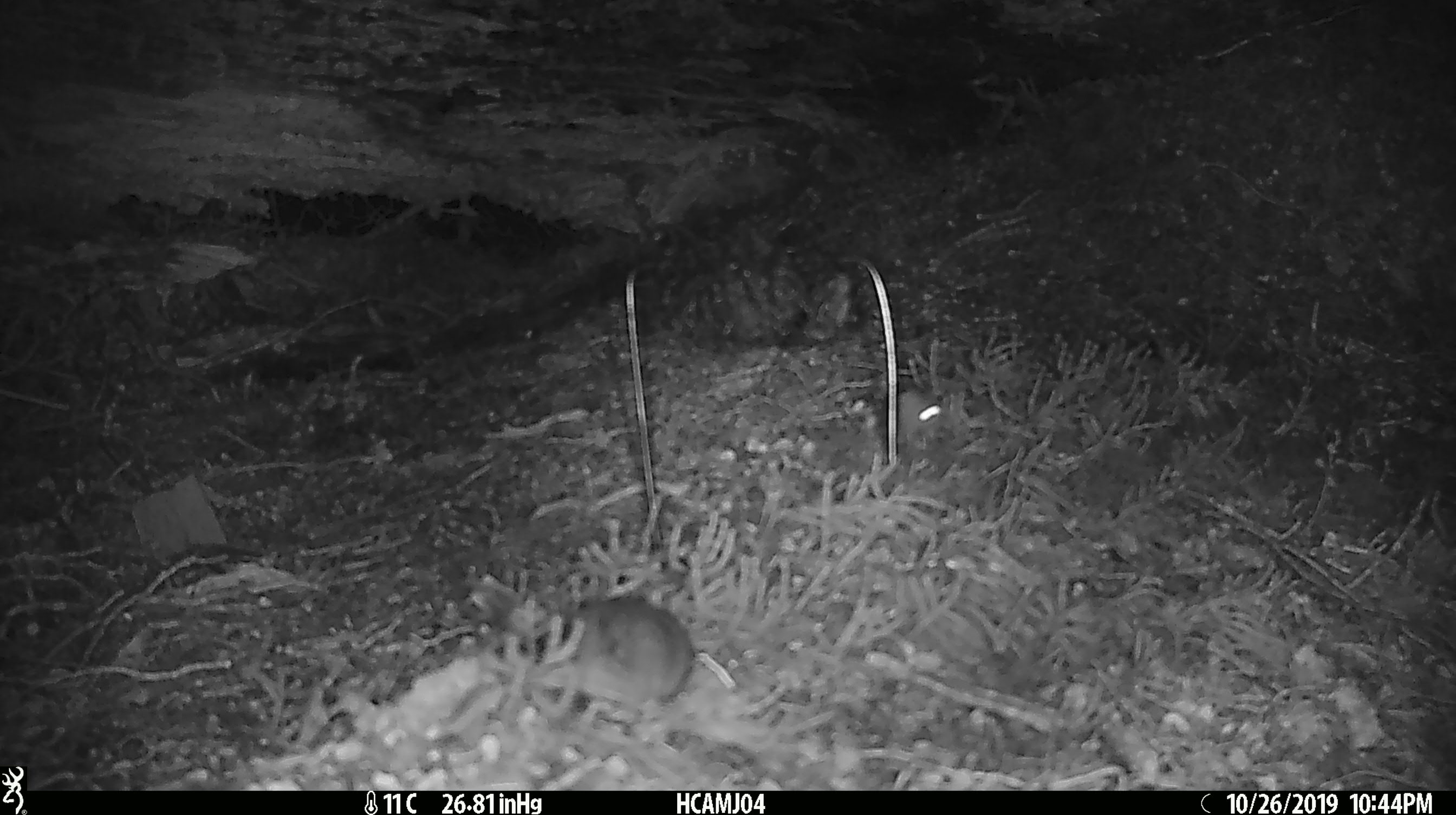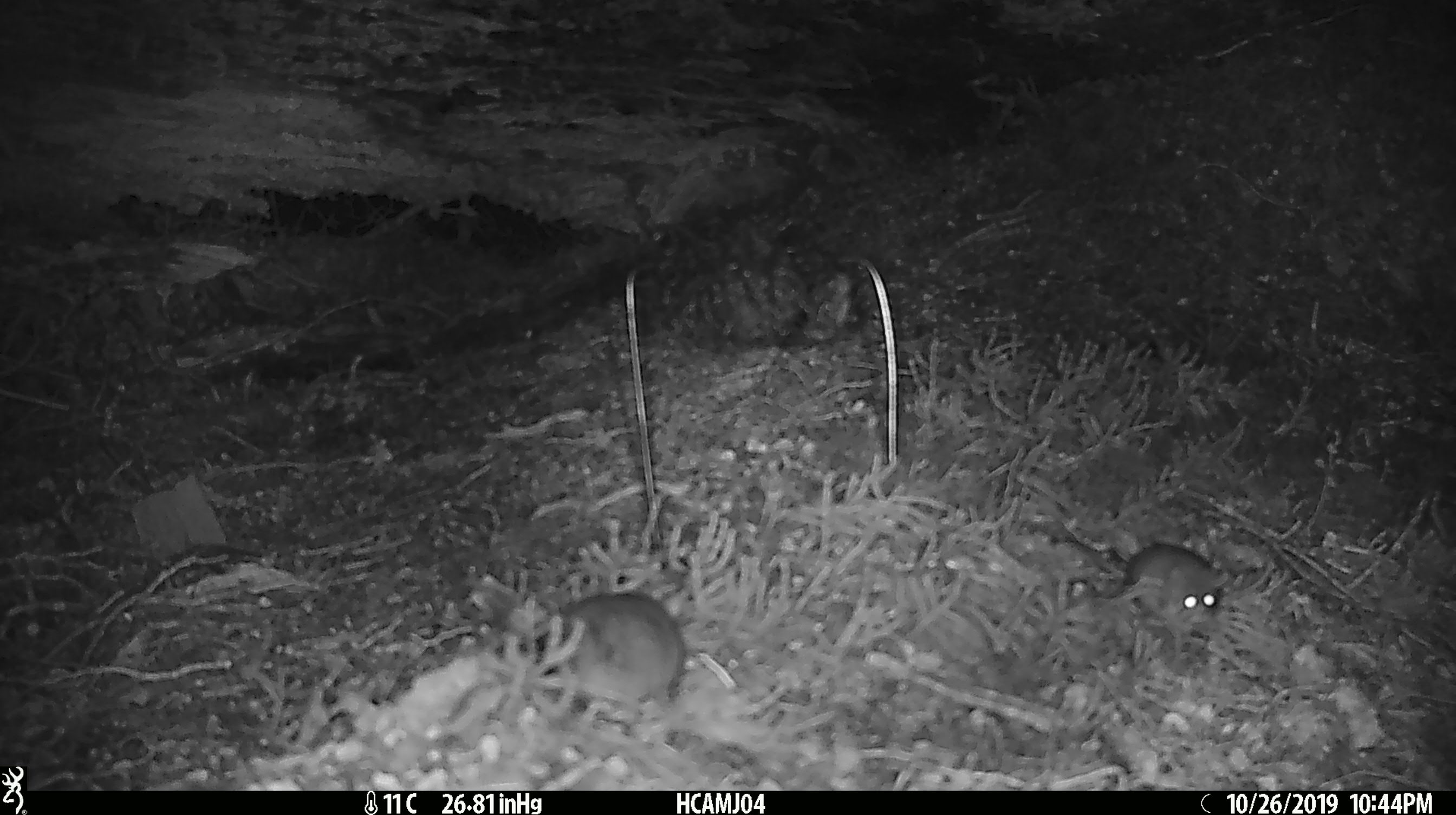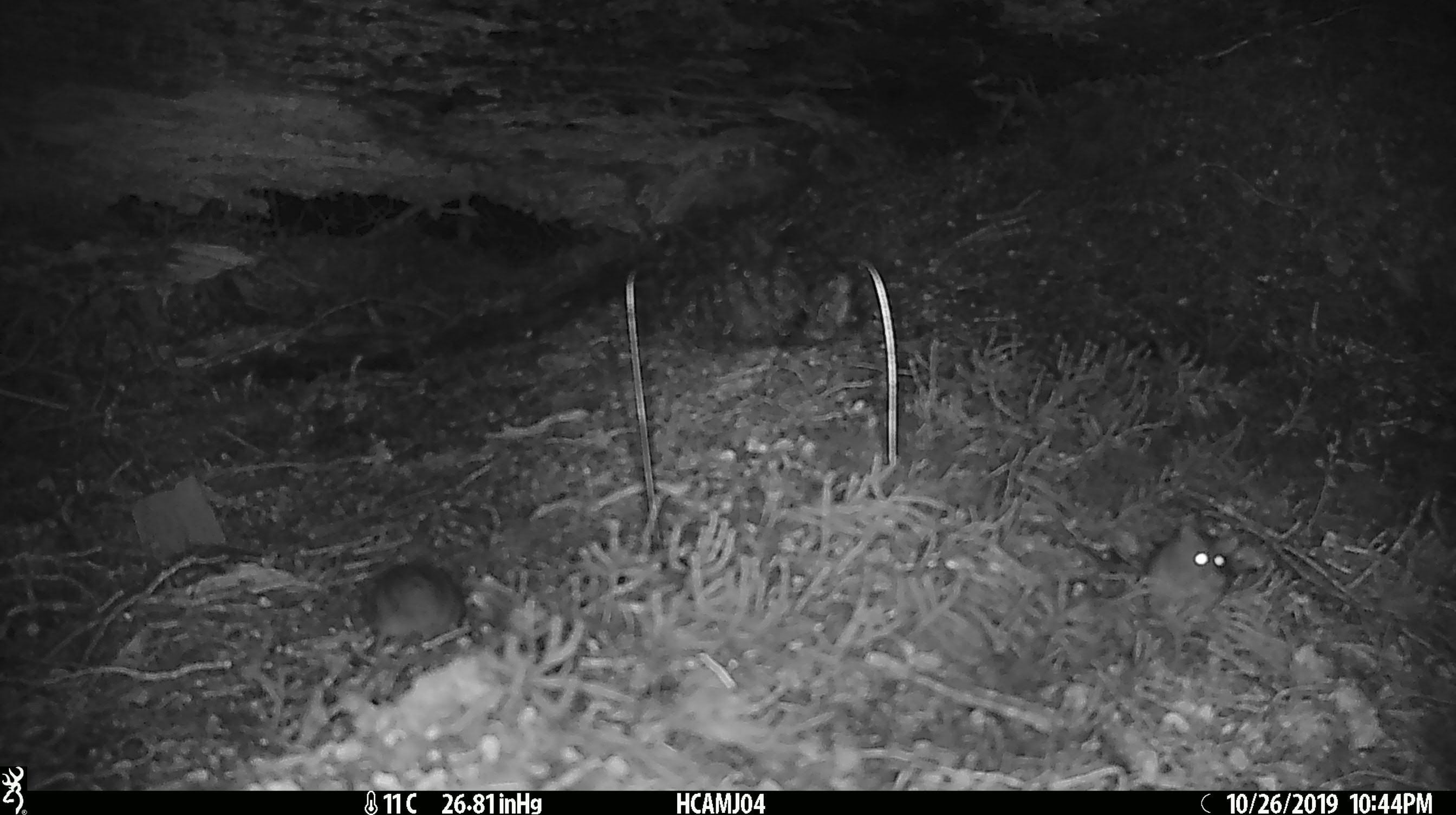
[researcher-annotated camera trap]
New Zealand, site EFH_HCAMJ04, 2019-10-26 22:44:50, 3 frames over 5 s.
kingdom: Animalia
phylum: Chordata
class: Mammalia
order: Rodentia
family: Muridae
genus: Mus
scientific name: Mus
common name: mouse